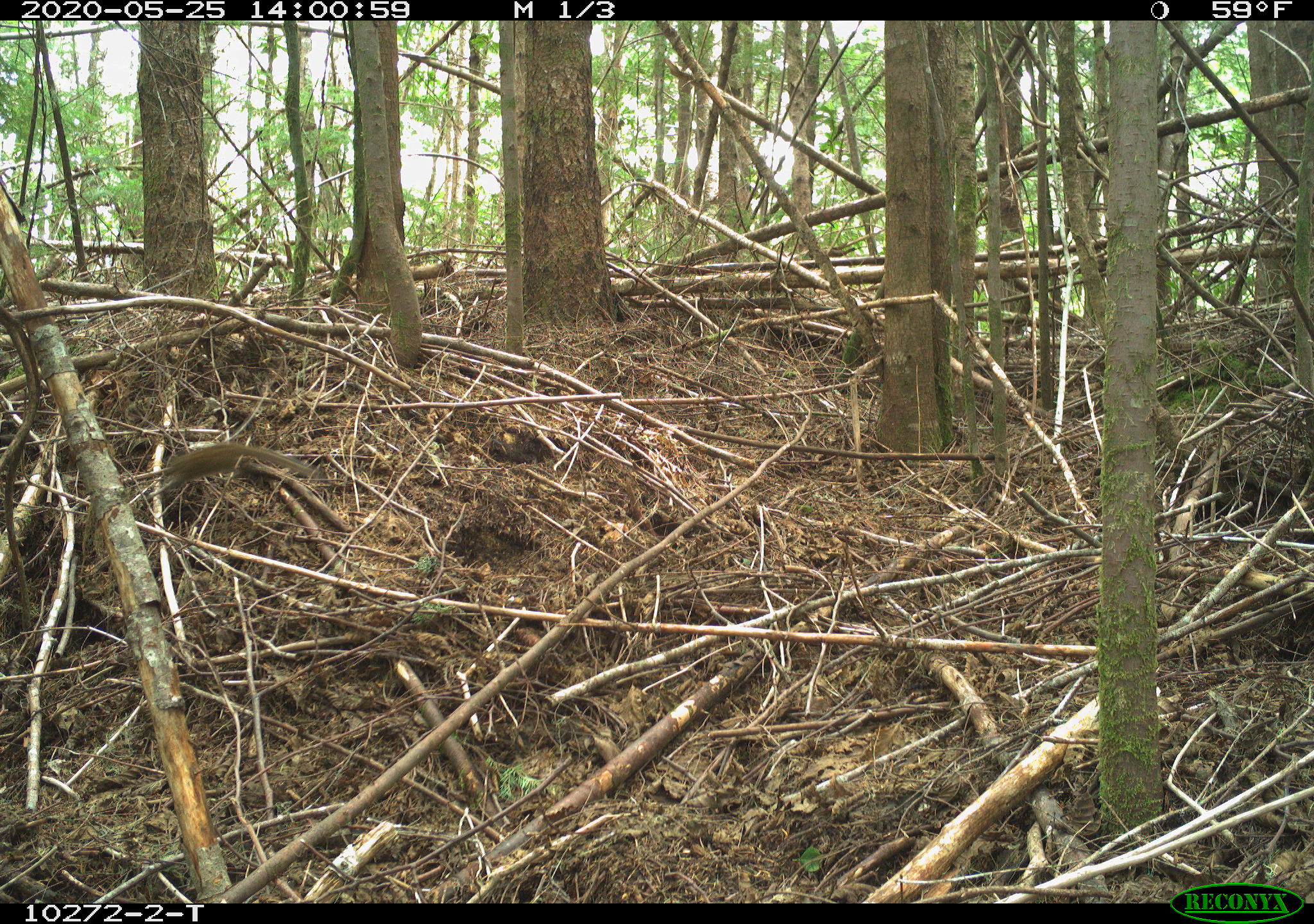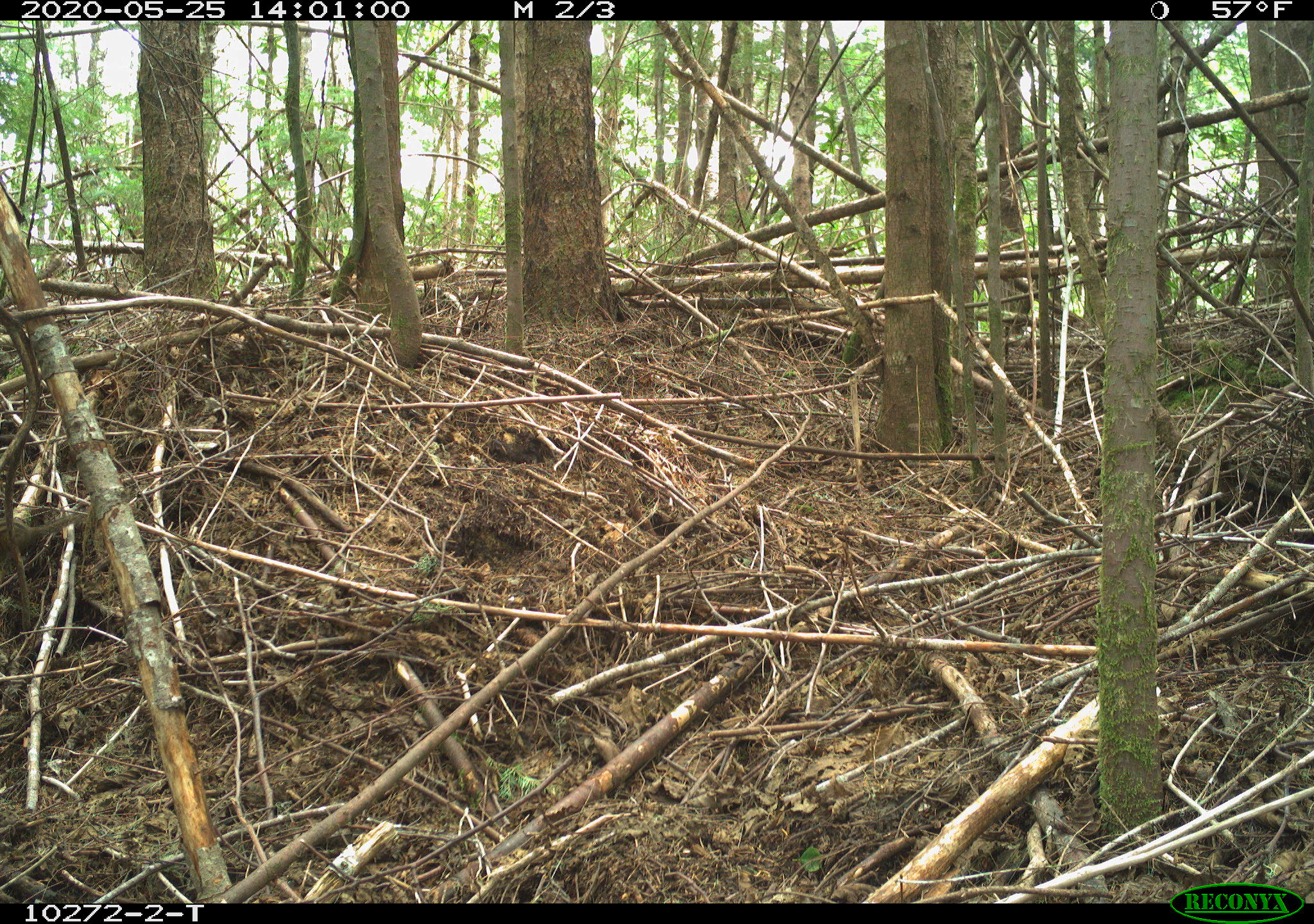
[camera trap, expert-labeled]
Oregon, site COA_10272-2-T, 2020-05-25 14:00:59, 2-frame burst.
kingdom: Animalia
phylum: Chordata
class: Mammalia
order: Rodentia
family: Sciuridae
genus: Neotamias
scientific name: Neotamias townsendii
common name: townsend's chipmunk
Townsend's chipmunk (Neotamias townsendii).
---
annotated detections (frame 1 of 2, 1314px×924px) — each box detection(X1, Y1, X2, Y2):
townsend's chipmunk: detection(150, 435, 325, 495)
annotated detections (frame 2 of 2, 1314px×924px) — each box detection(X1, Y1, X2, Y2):
townsend's chipmunk: detection(12, 510, 92, 555)